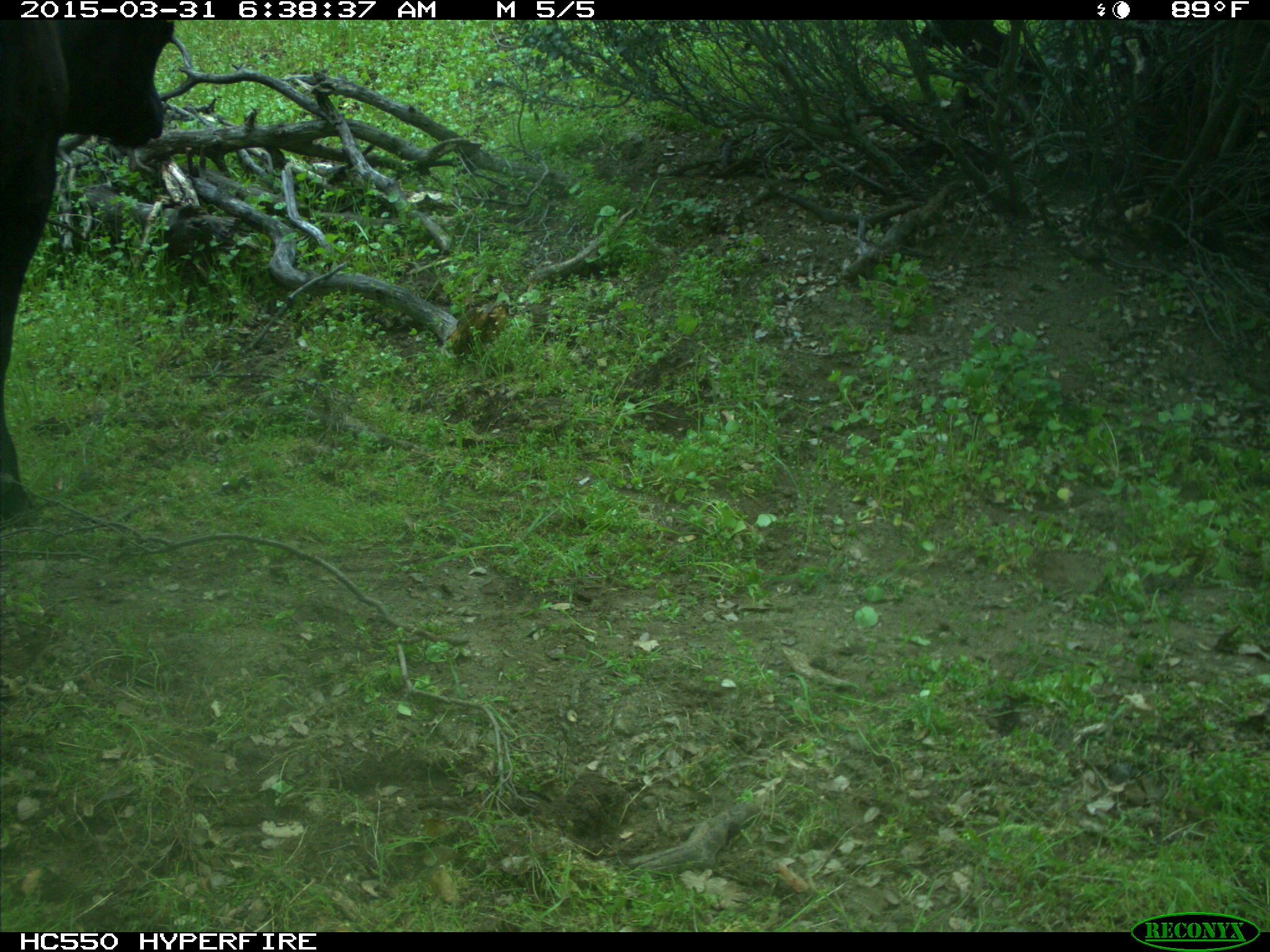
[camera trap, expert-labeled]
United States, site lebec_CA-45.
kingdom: Animalia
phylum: Chordata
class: Mammalia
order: Artiodactyla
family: Bovidae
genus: Bos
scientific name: Bos taurus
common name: domestic cow